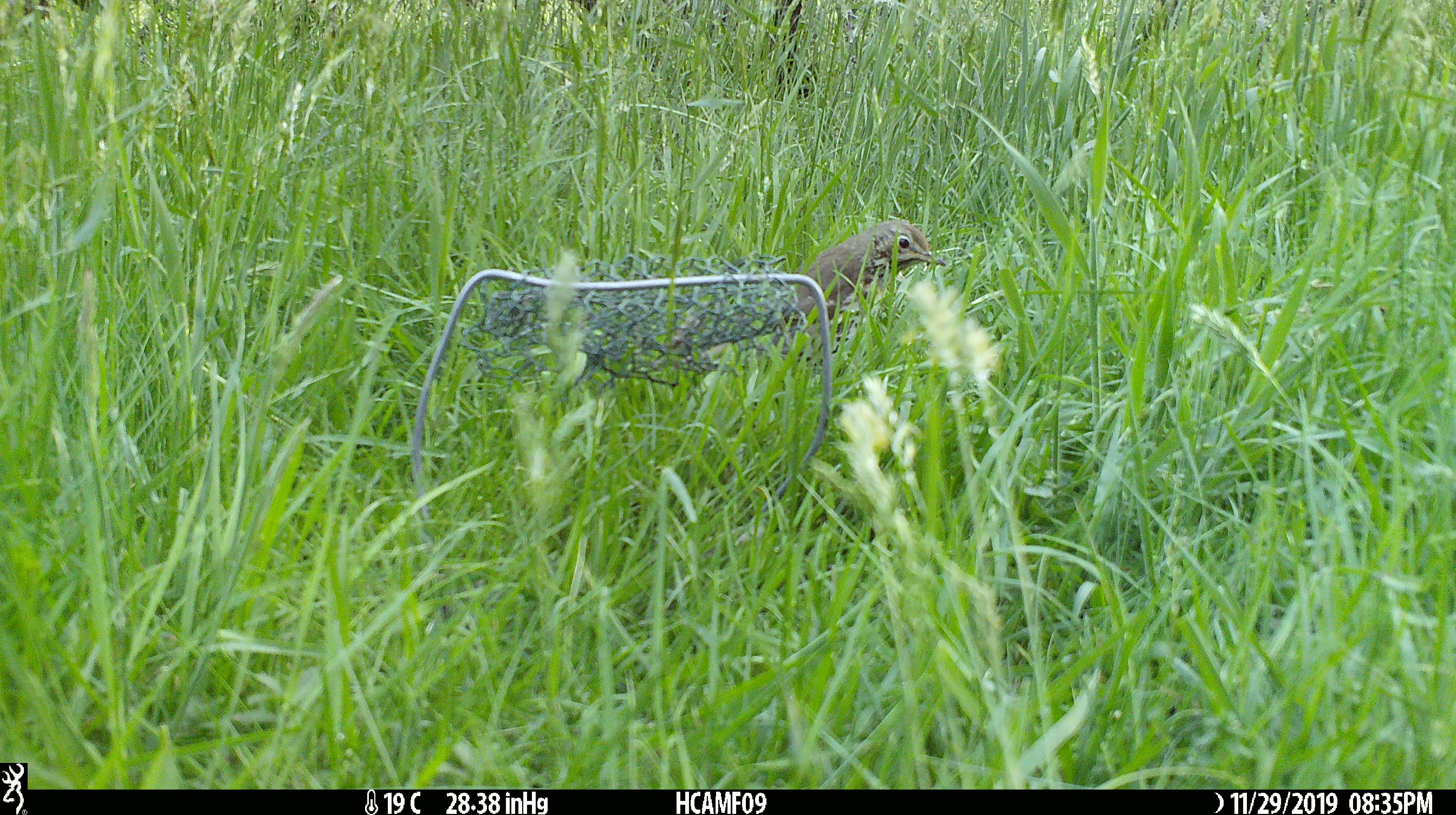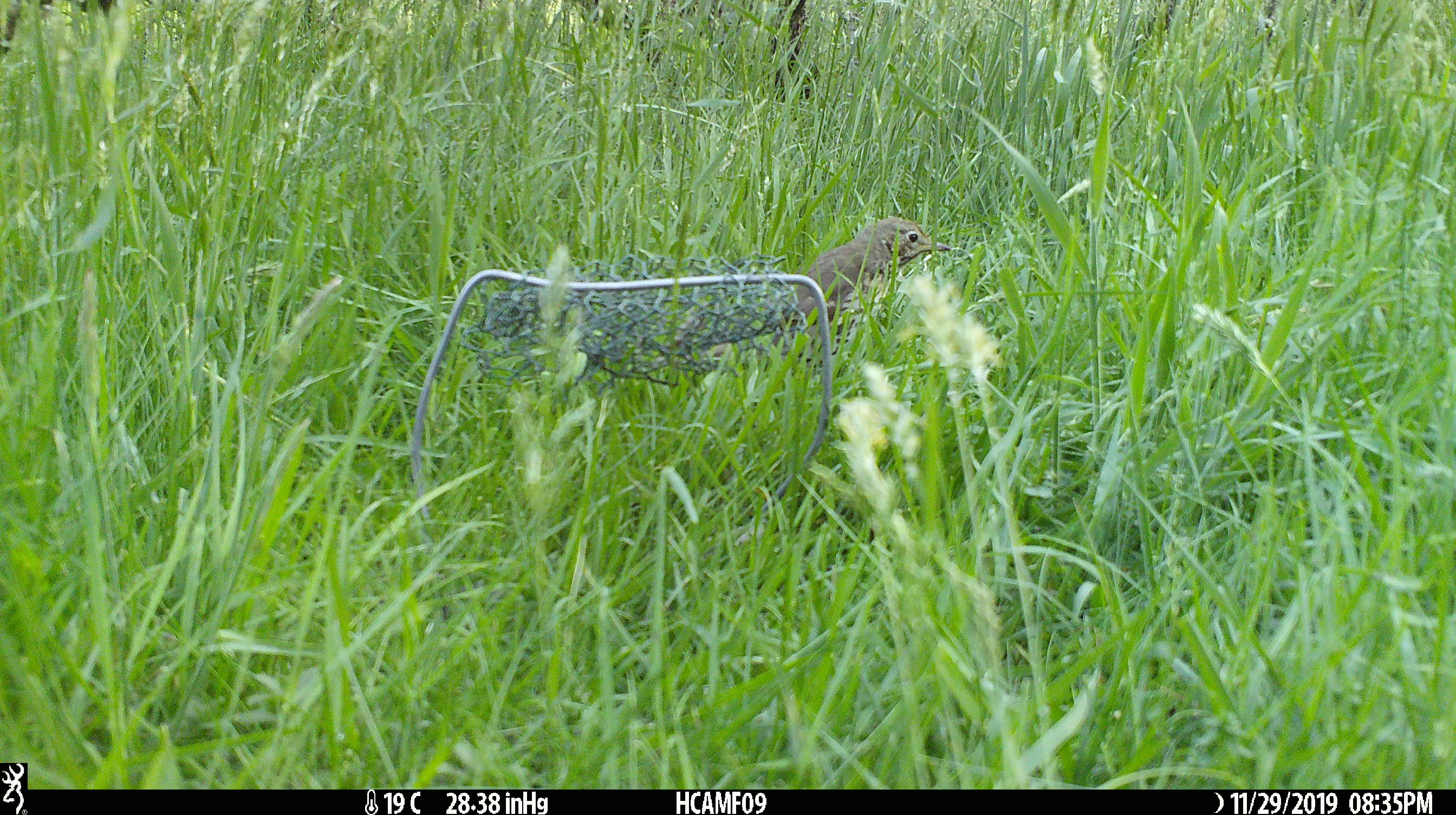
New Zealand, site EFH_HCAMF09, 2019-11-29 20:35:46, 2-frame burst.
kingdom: Animalia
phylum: Chordata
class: Aves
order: Passeriformes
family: Turdidae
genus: Turdus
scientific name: Turdus philomelos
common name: song thrush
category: thrush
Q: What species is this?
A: Thrush (song thrush) (Turdus philomelos).